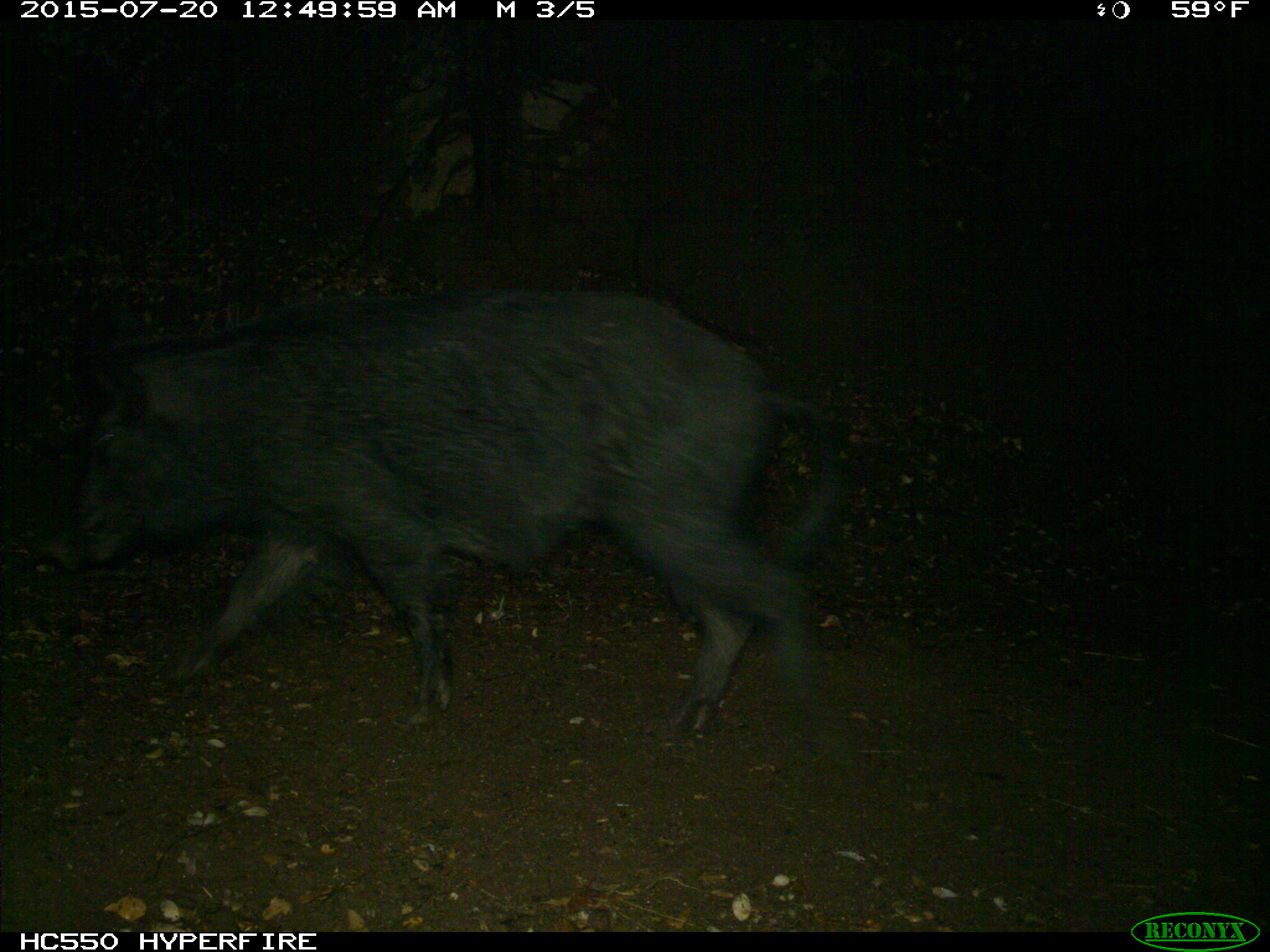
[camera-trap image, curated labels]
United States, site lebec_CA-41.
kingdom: Animalia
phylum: Chordata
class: Mammalia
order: Artiodactyla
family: Suidae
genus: Sus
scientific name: Sus scrofa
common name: wild boar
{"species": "Sus scrofa (wild boar)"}